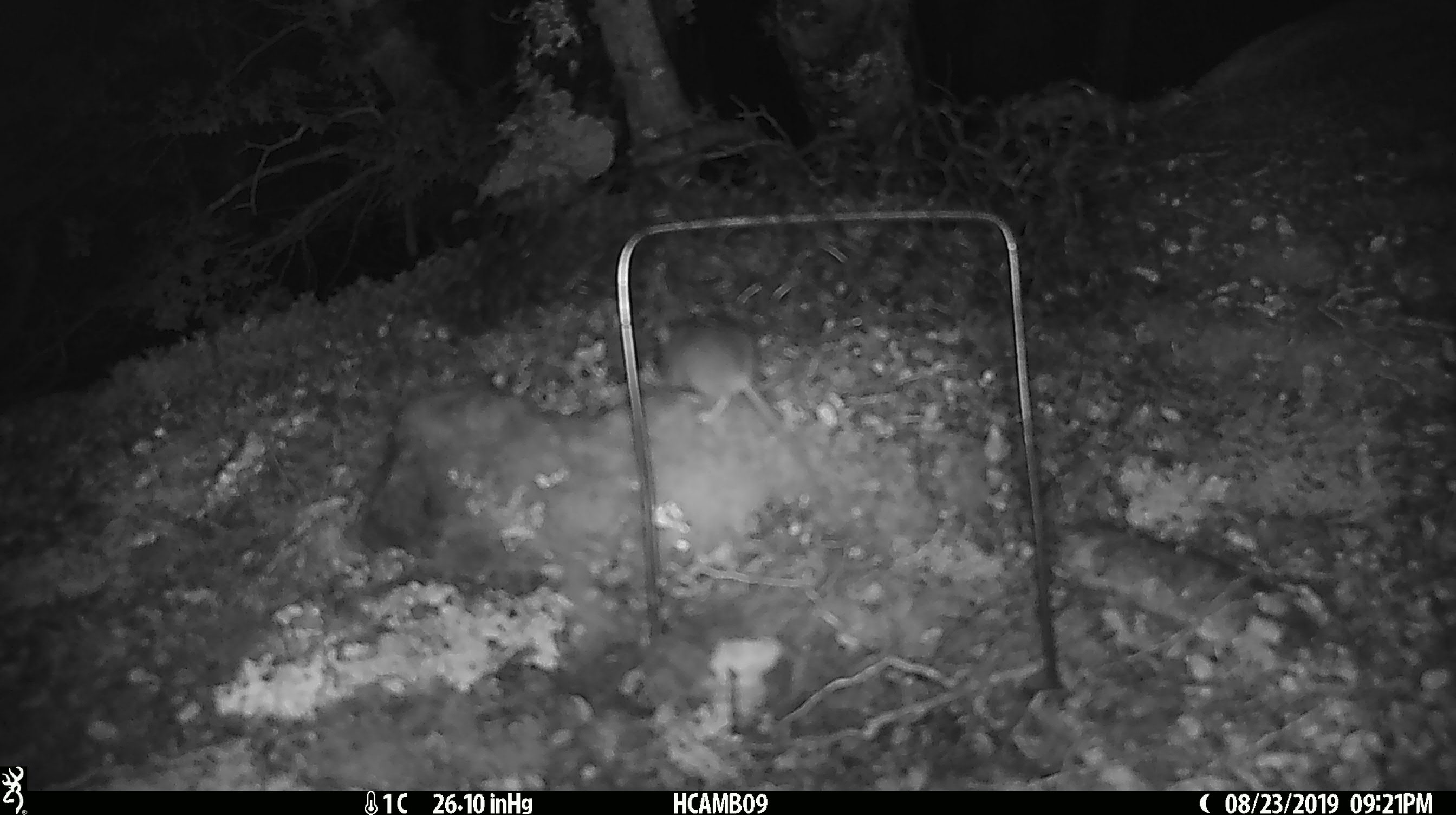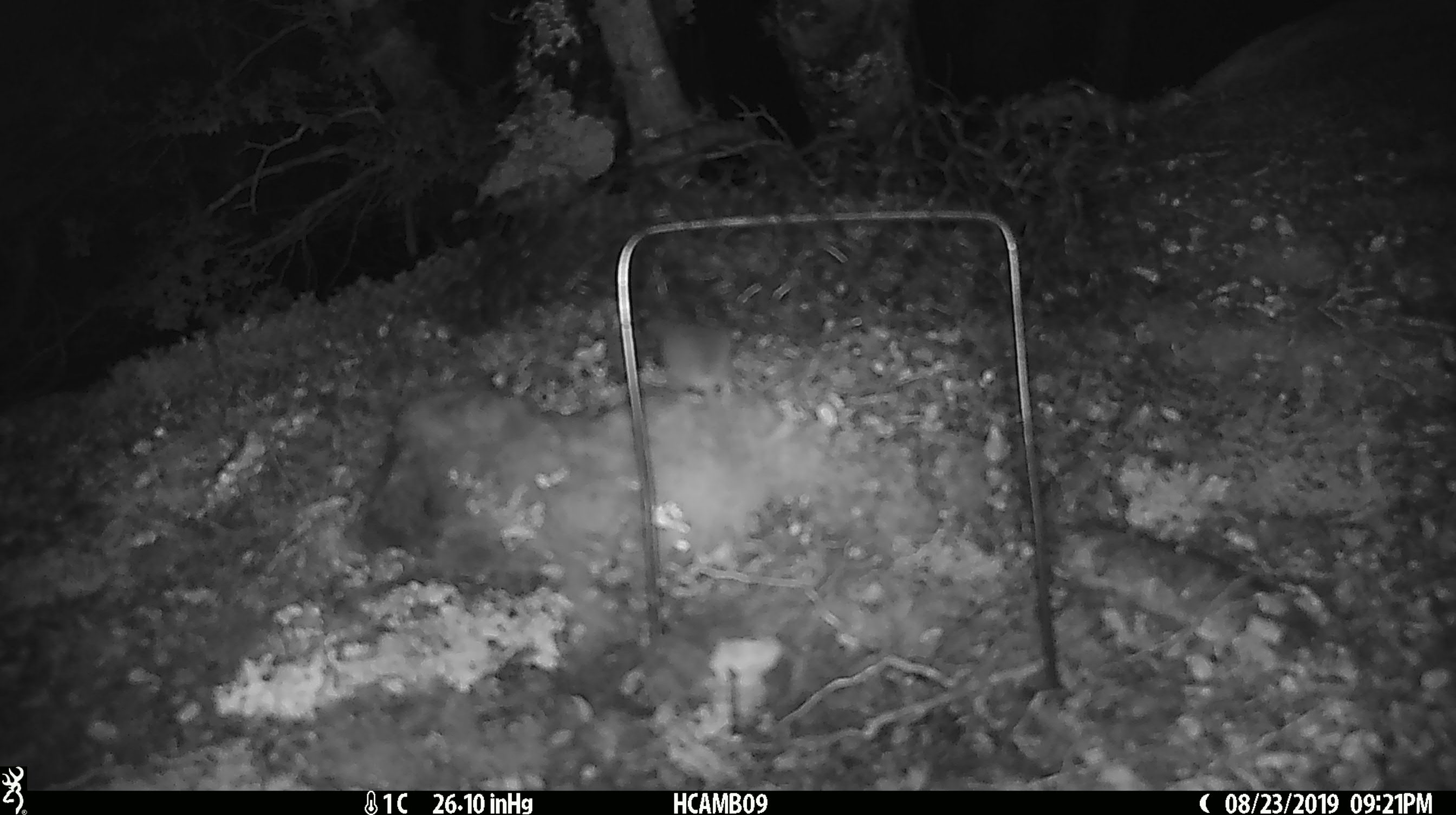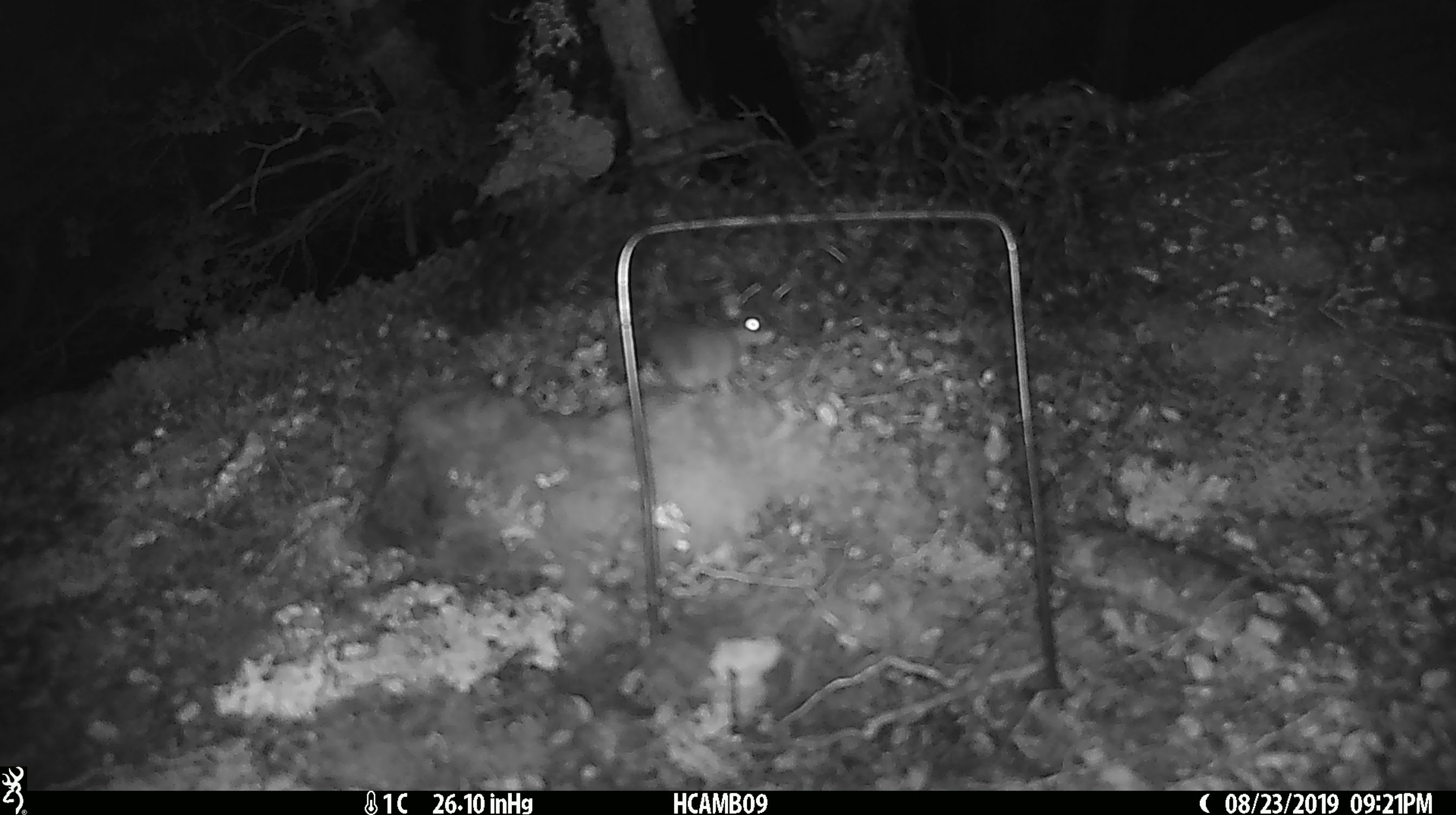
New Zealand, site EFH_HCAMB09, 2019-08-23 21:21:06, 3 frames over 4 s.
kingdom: Animalia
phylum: Chordata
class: Mammalia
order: Rodentia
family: Muridae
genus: Mus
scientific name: Mus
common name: mouse